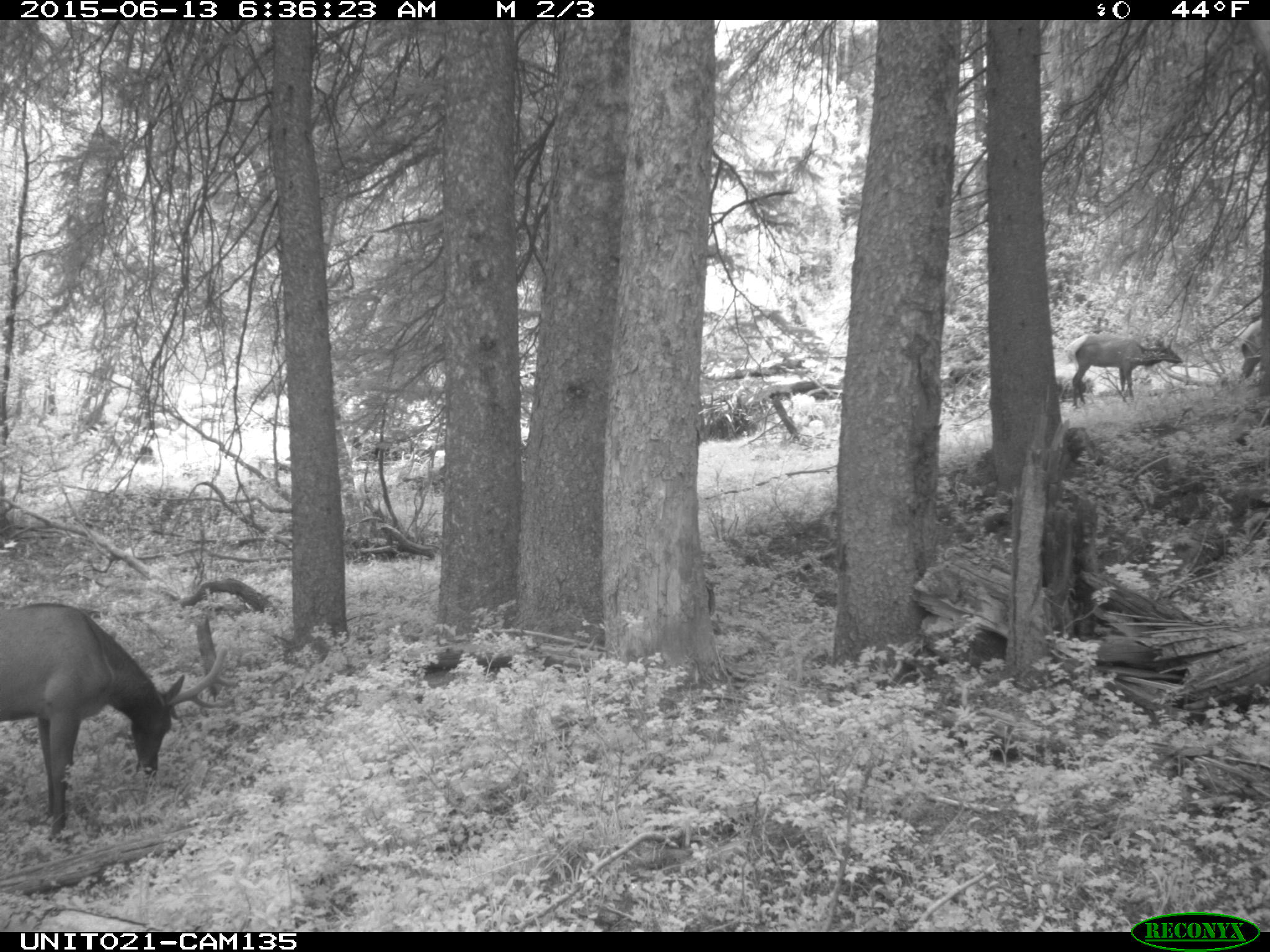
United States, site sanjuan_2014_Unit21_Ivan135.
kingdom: Animalia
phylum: Chordata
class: Mammalia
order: Artiodactyla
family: Cervidae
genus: Cervus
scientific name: Cervus elaphus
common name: red deer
Cervus elaphus (red deer).